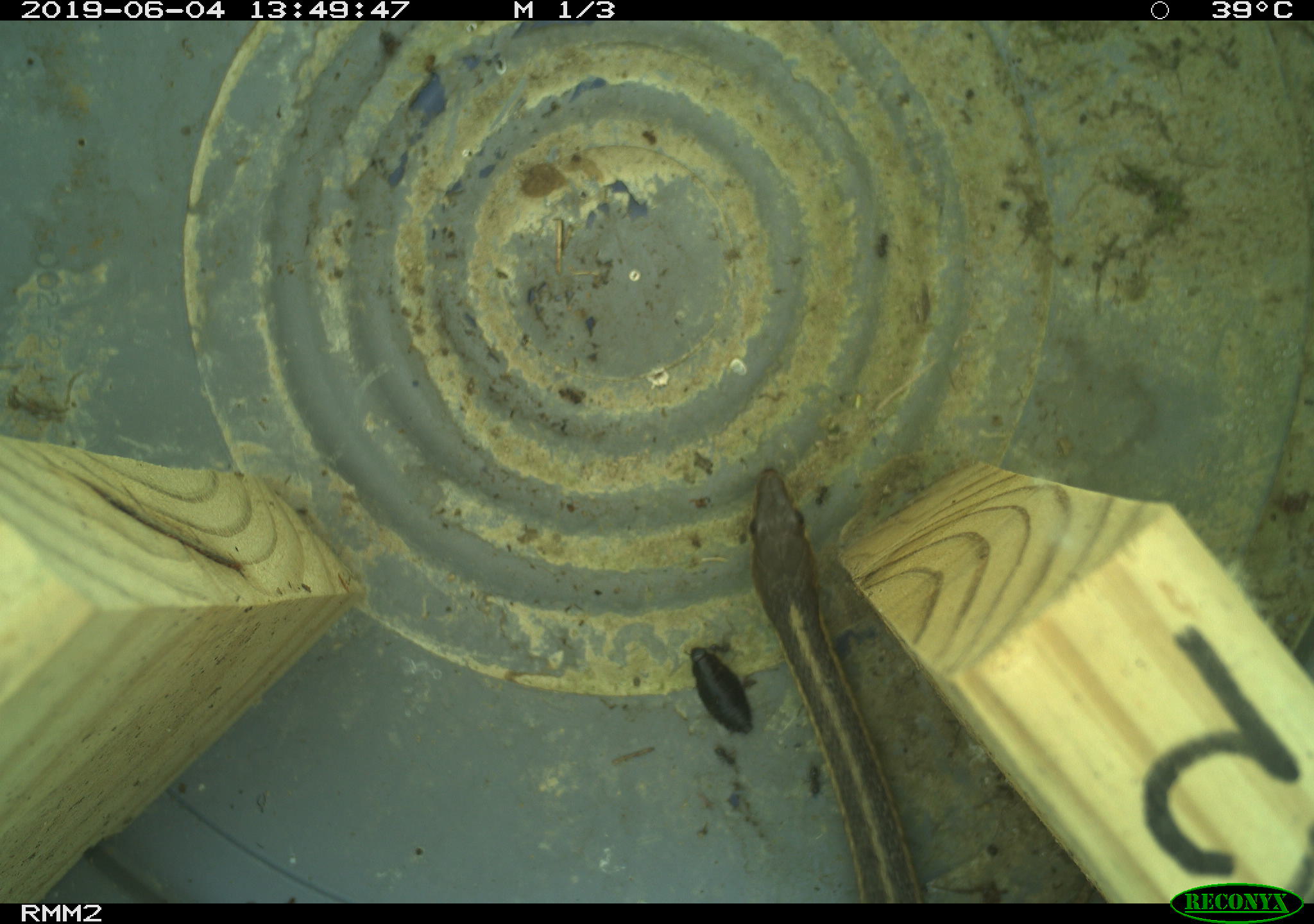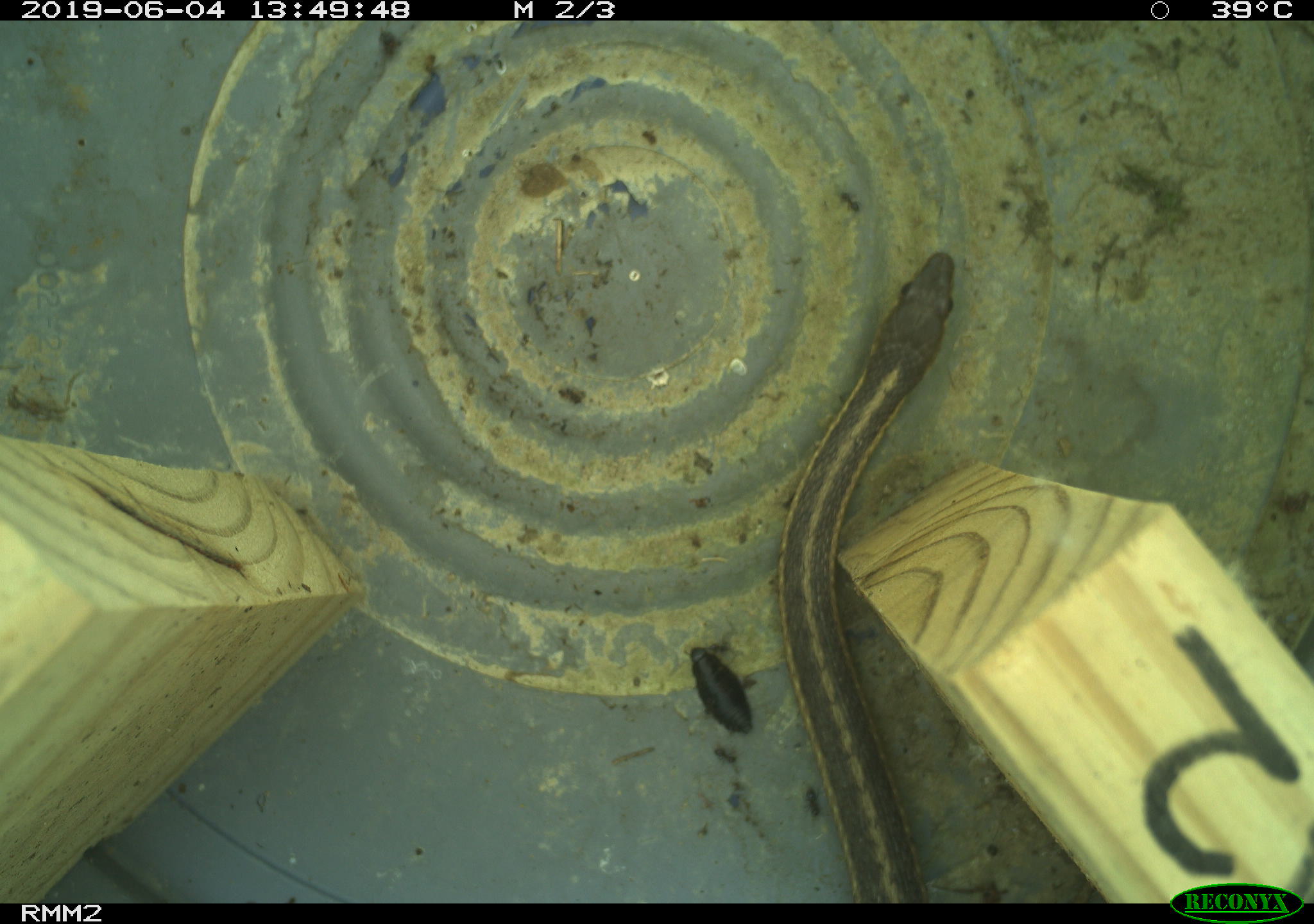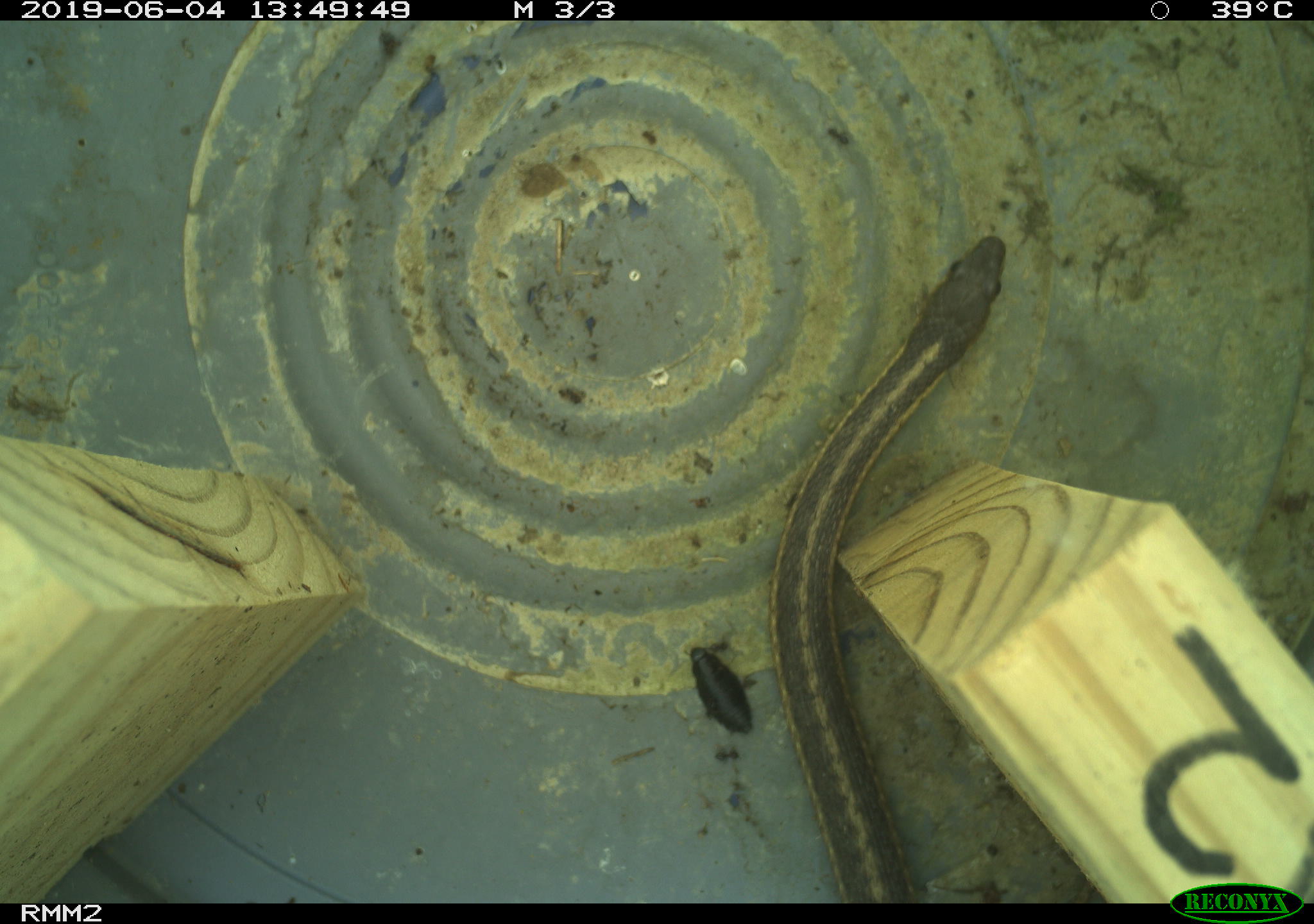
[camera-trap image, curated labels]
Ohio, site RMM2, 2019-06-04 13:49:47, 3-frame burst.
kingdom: Animalia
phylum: Chordata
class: Reptilia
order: Squamata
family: Colubridae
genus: Thamnophis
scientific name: Thamnophis sirtalis sirtalis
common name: eastern gartersnake